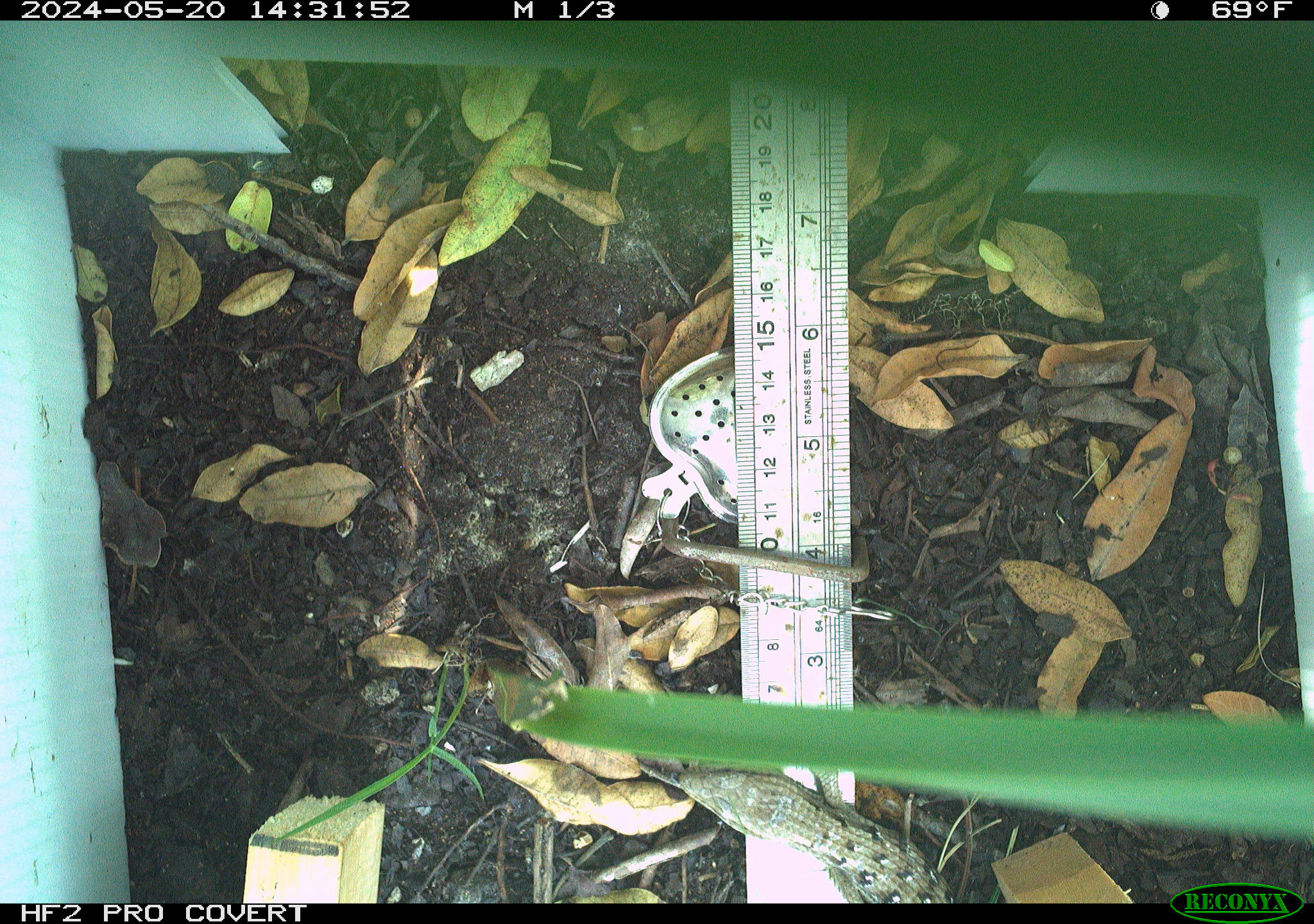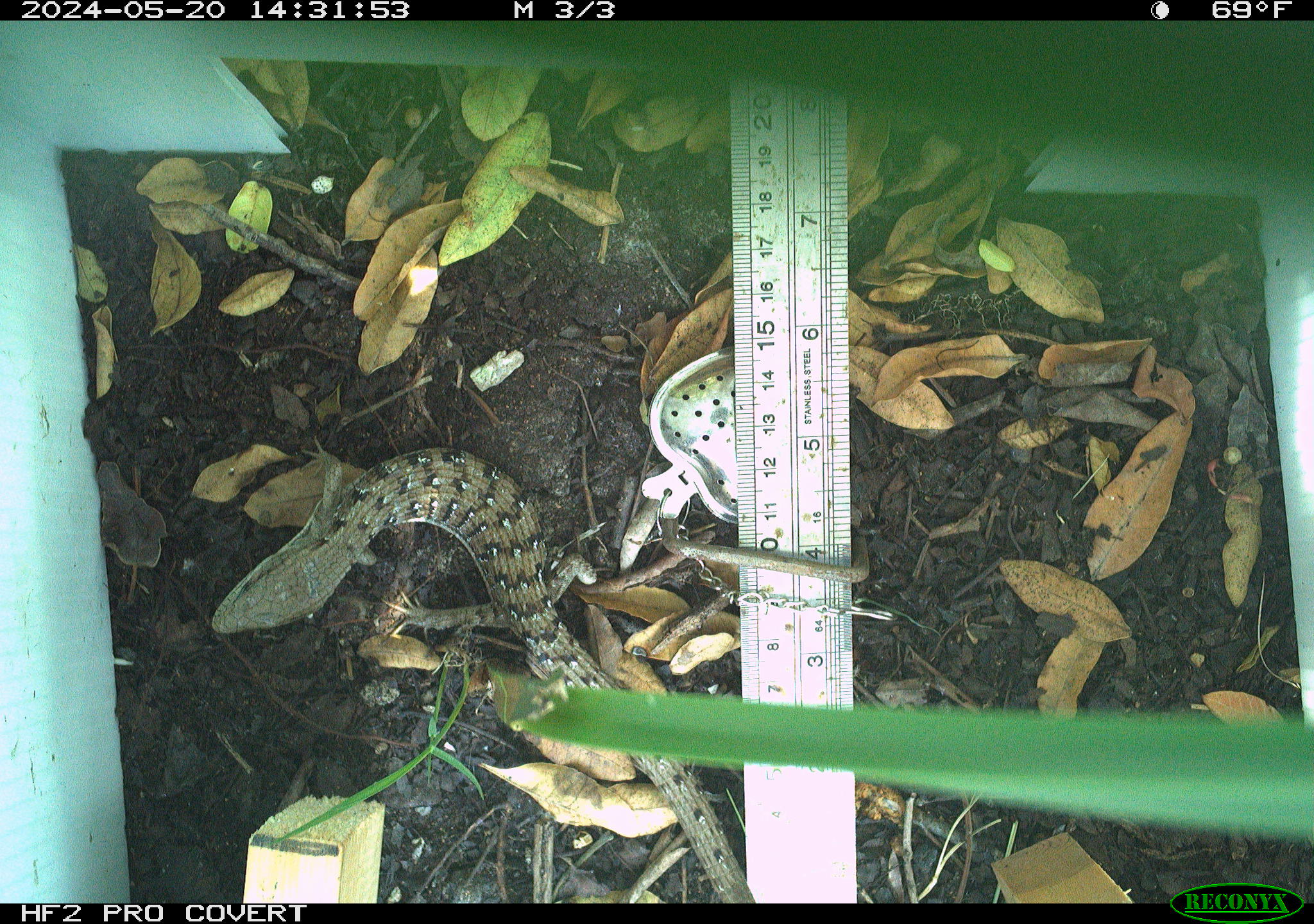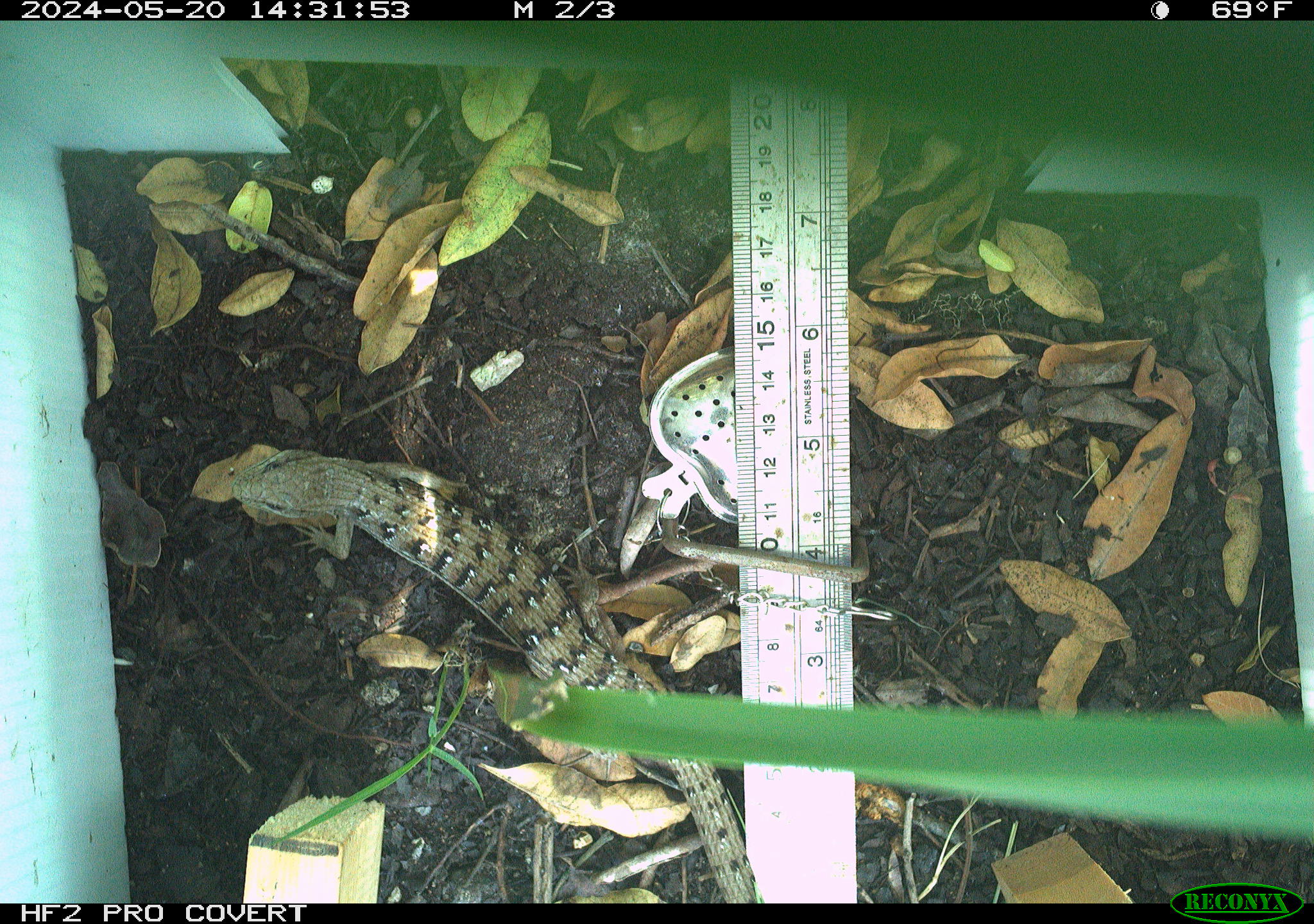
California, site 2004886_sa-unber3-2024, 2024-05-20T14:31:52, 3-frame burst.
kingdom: Animalia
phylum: Chordata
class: Reptilia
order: Squamata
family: Anguidae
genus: Elgaria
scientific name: Elgaria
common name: alligator lizards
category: elgaria species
Elgaria species (alligator lizards) (Elgaria).